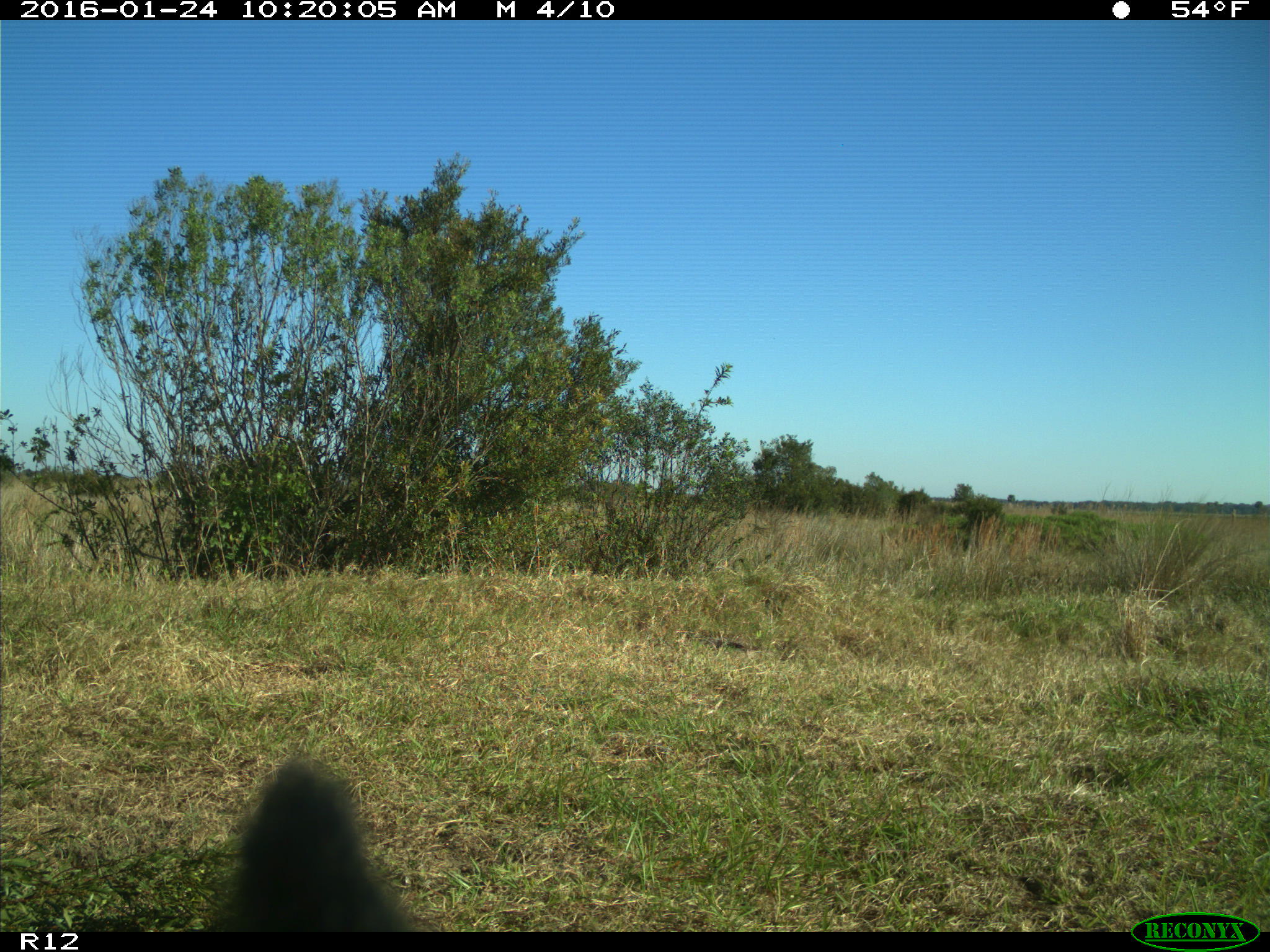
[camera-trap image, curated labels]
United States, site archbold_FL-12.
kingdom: Animalia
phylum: Chordata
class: Mammalia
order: Artiodactyla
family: Bovidae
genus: Bos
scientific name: Bos taurus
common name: domestic cow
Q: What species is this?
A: Bos taurus (domestic cow).